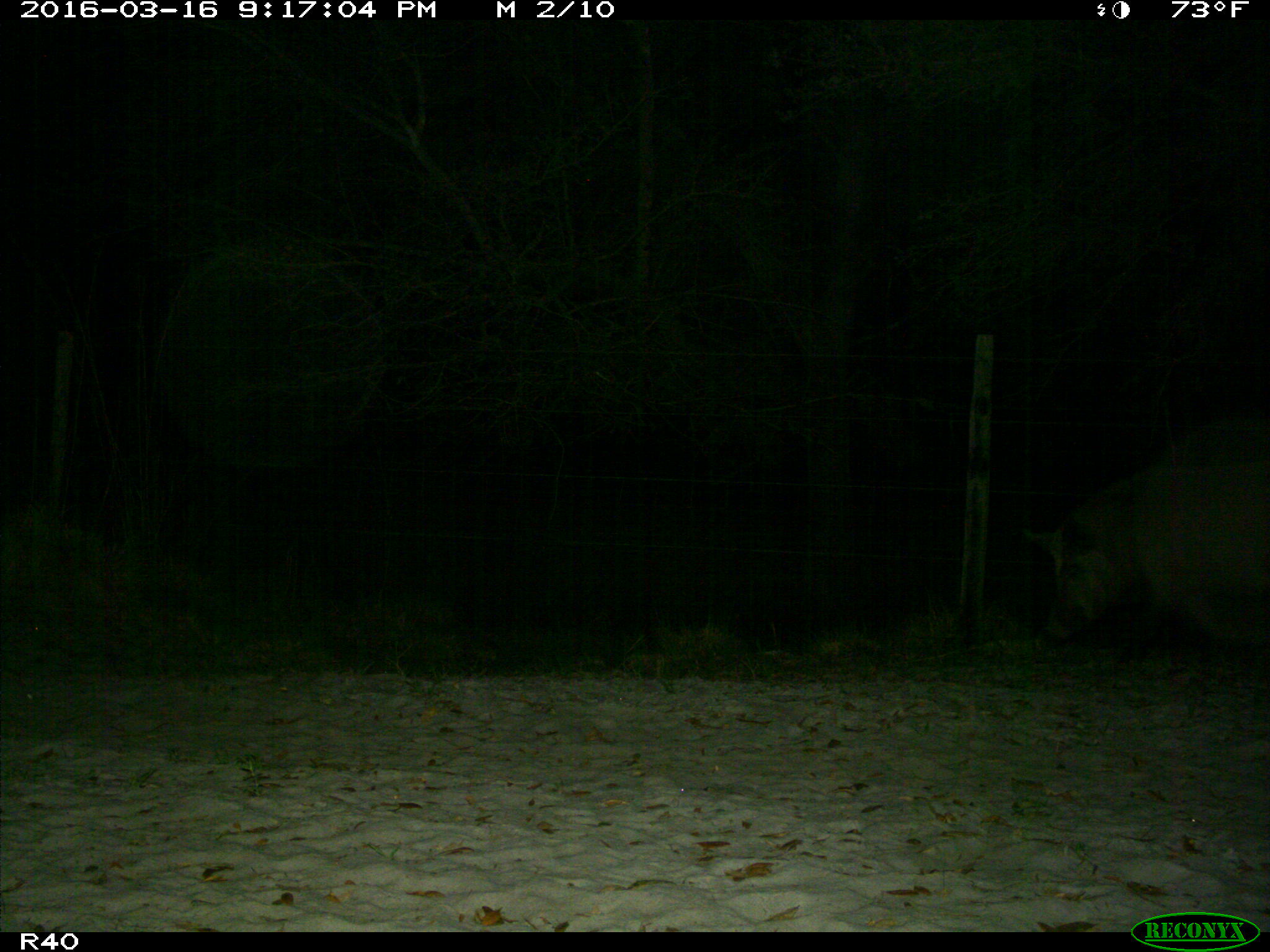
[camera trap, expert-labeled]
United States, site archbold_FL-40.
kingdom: Animalia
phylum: Chordata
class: Mammalia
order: Artiodactyla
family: Suidae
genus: Sus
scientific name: Sus scrofa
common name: wild boar